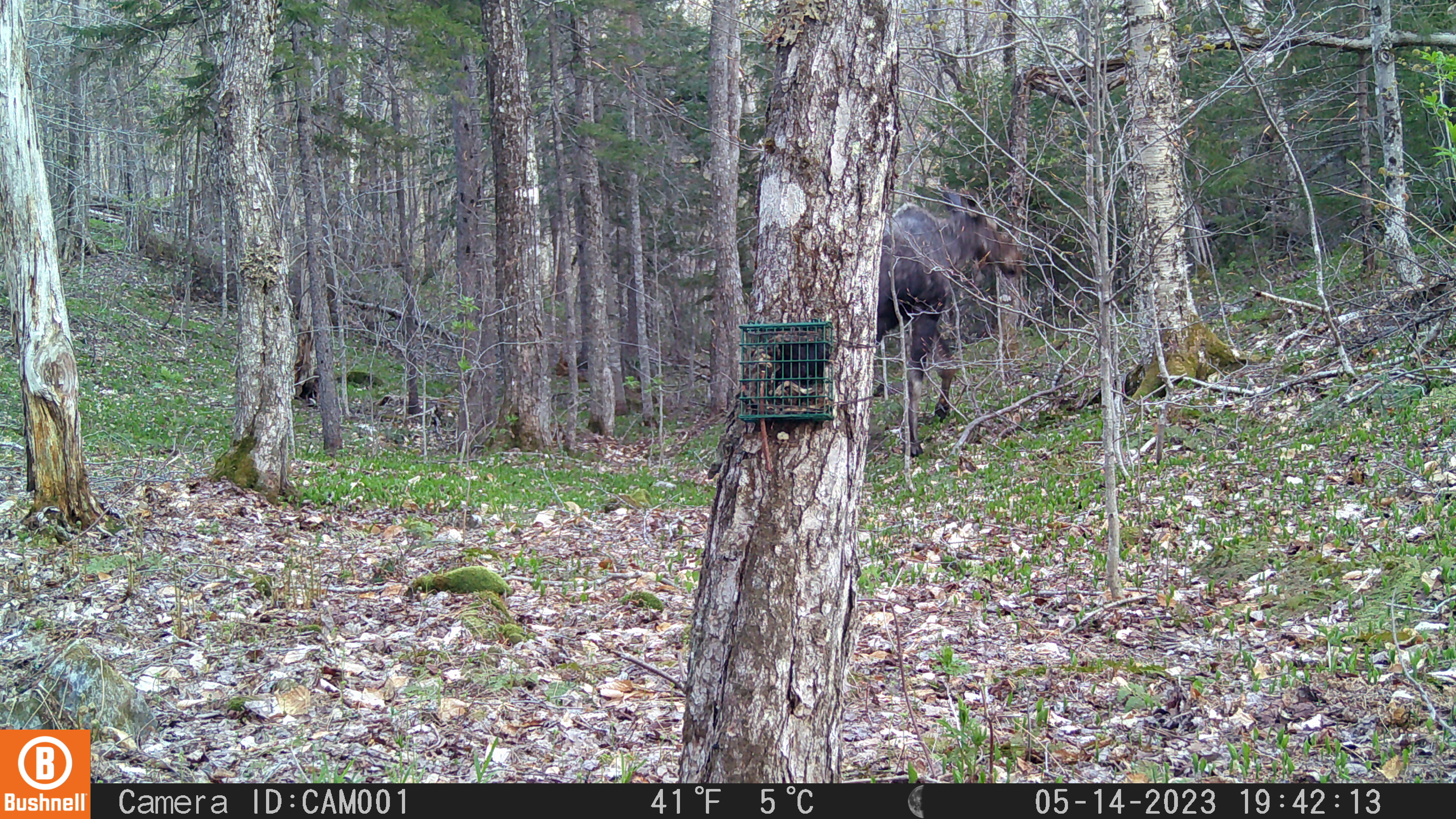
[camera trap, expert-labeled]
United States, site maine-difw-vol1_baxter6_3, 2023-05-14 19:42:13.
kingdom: Animalia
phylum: Chordata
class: Mammalia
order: Artiodactyla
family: Cervidae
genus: Alces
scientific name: Alces alces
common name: moose